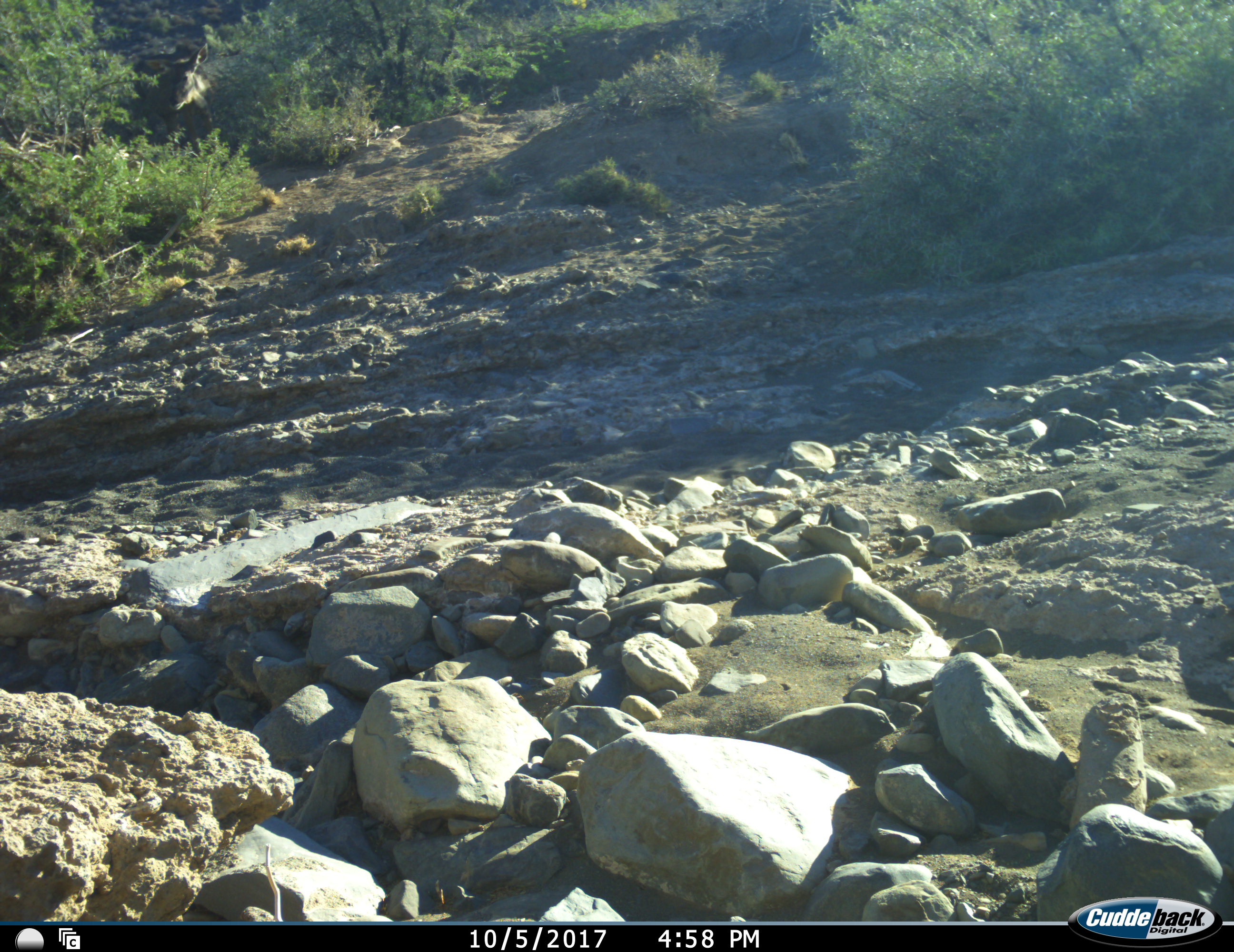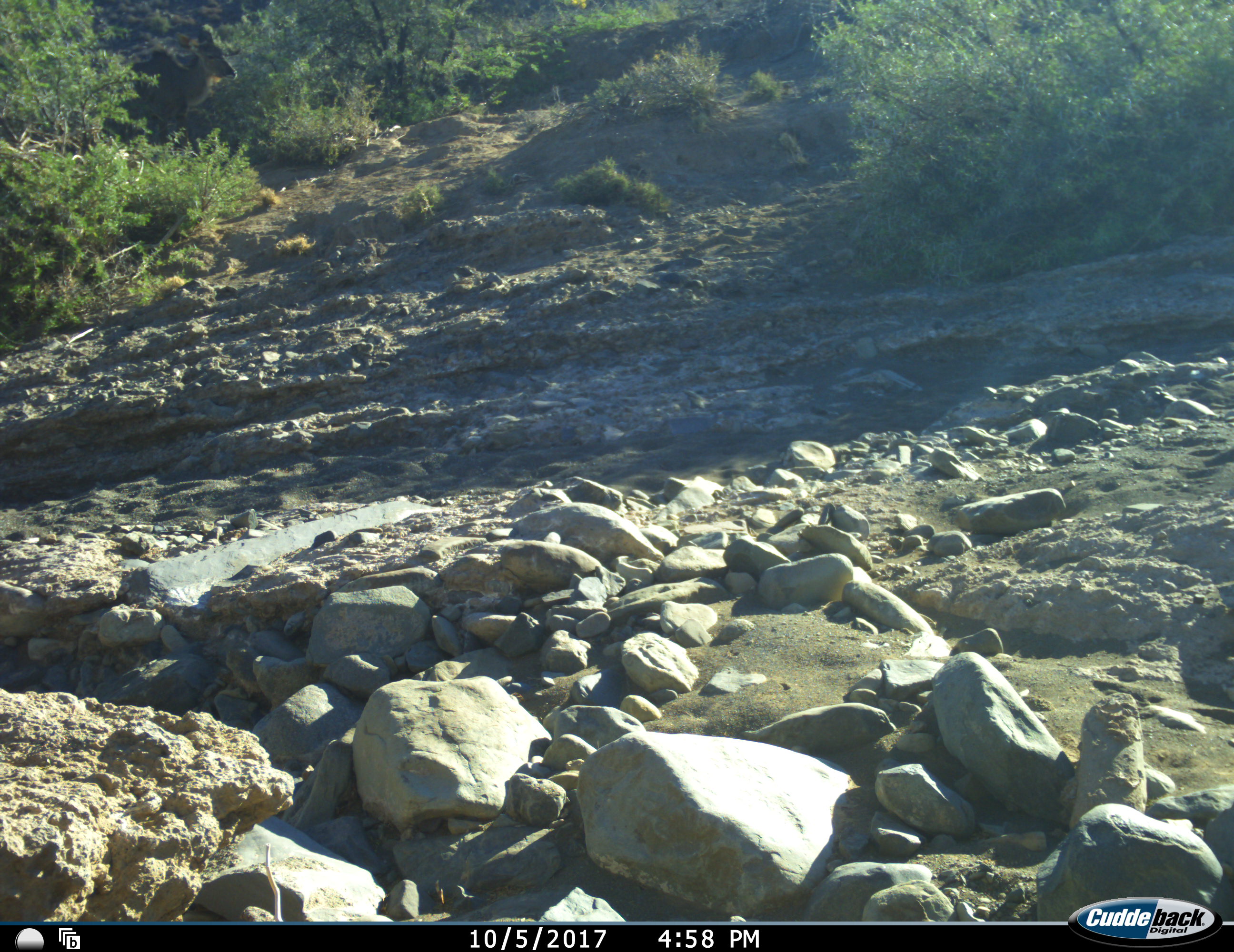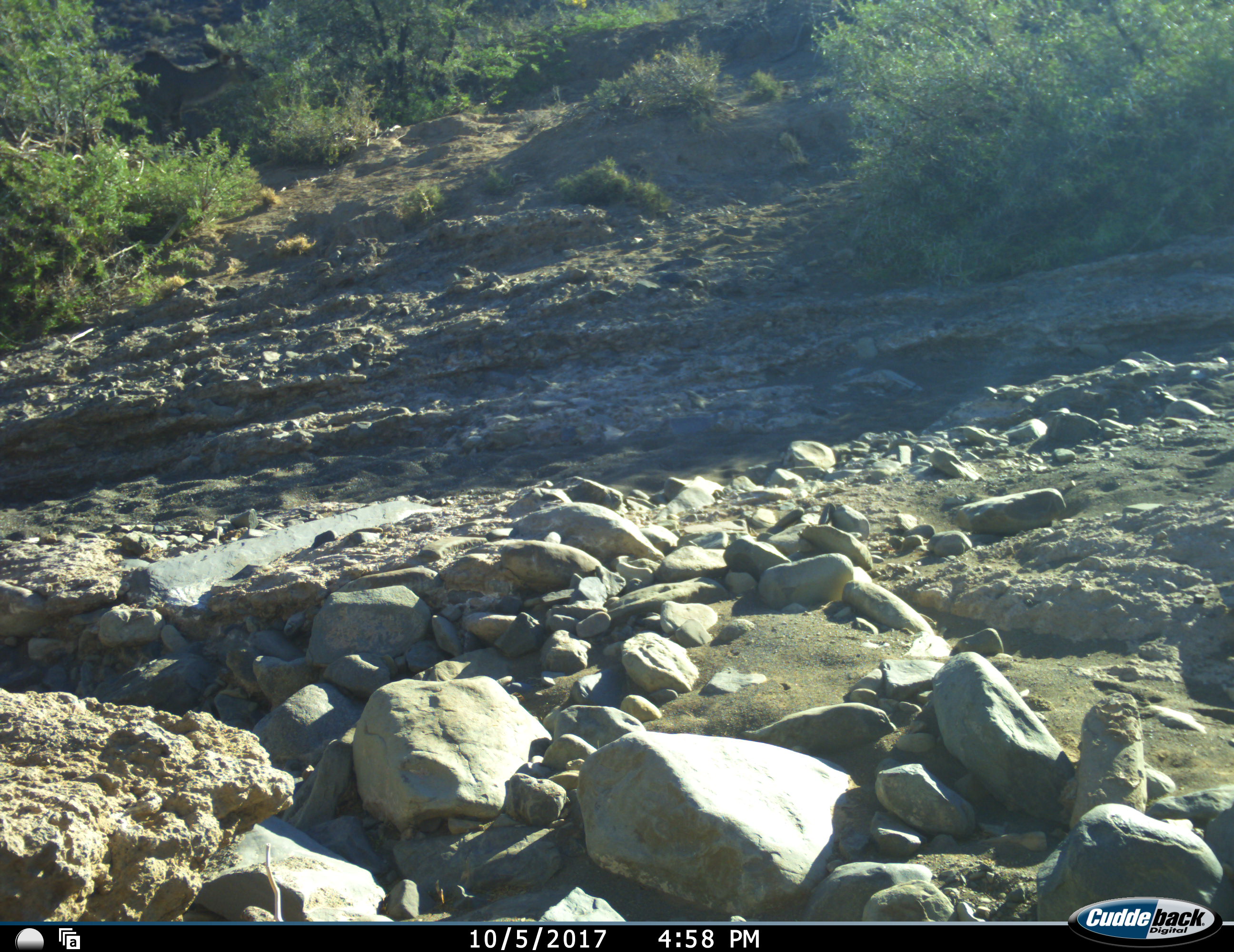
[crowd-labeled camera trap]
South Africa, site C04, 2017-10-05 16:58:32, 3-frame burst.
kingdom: Animalia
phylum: Chordata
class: Mammalia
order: Artiodactyla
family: Bovidae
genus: Tragelaphus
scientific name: Tragelaphus strepsiceros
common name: greater kudu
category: kudu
Kudu (greater kudu) (Tragelaphus strepsiceros), count 1. Behavior (volunteer vote fractions): standing 33%, resting 0%, moving 44%, interacting 0%. Young present (vote fraction): 0%. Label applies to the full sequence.